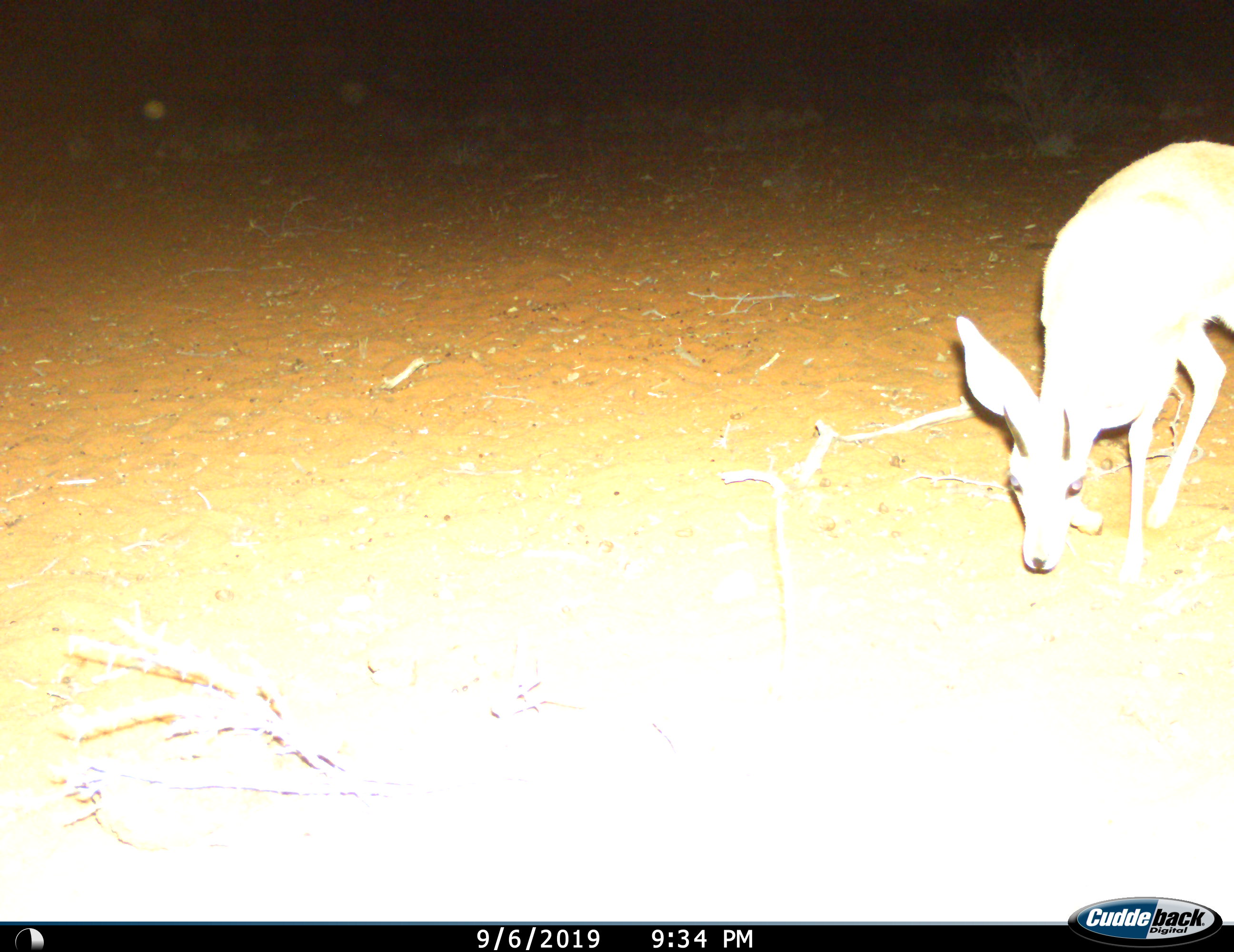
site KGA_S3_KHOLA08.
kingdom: Animalia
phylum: Chordata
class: Mammalia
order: Artiodactyla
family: Bovidae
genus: Raphicerus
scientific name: Raphicerus campestris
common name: steenbok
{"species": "steenbok (Raphicerus campestris)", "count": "1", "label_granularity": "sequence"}